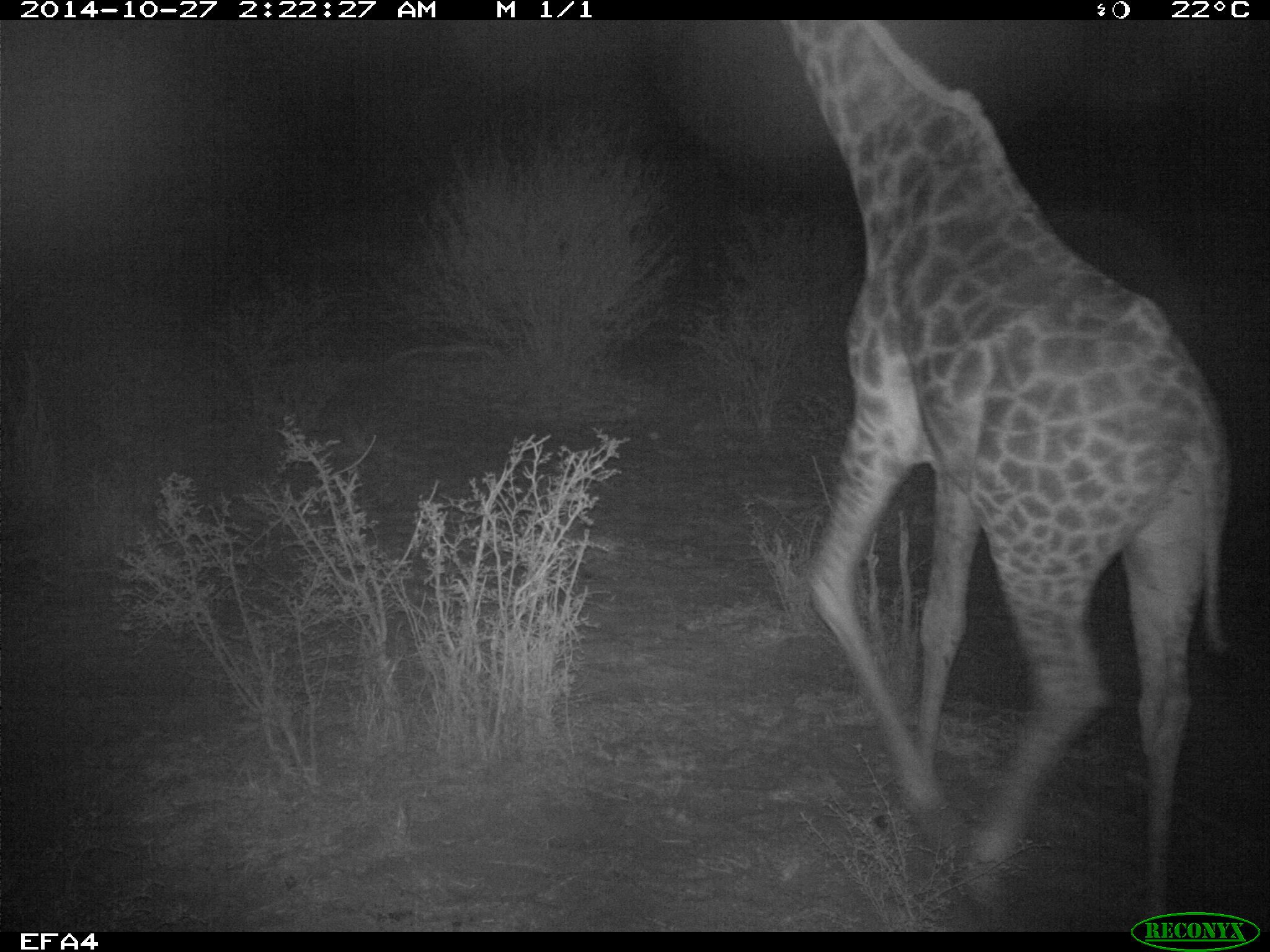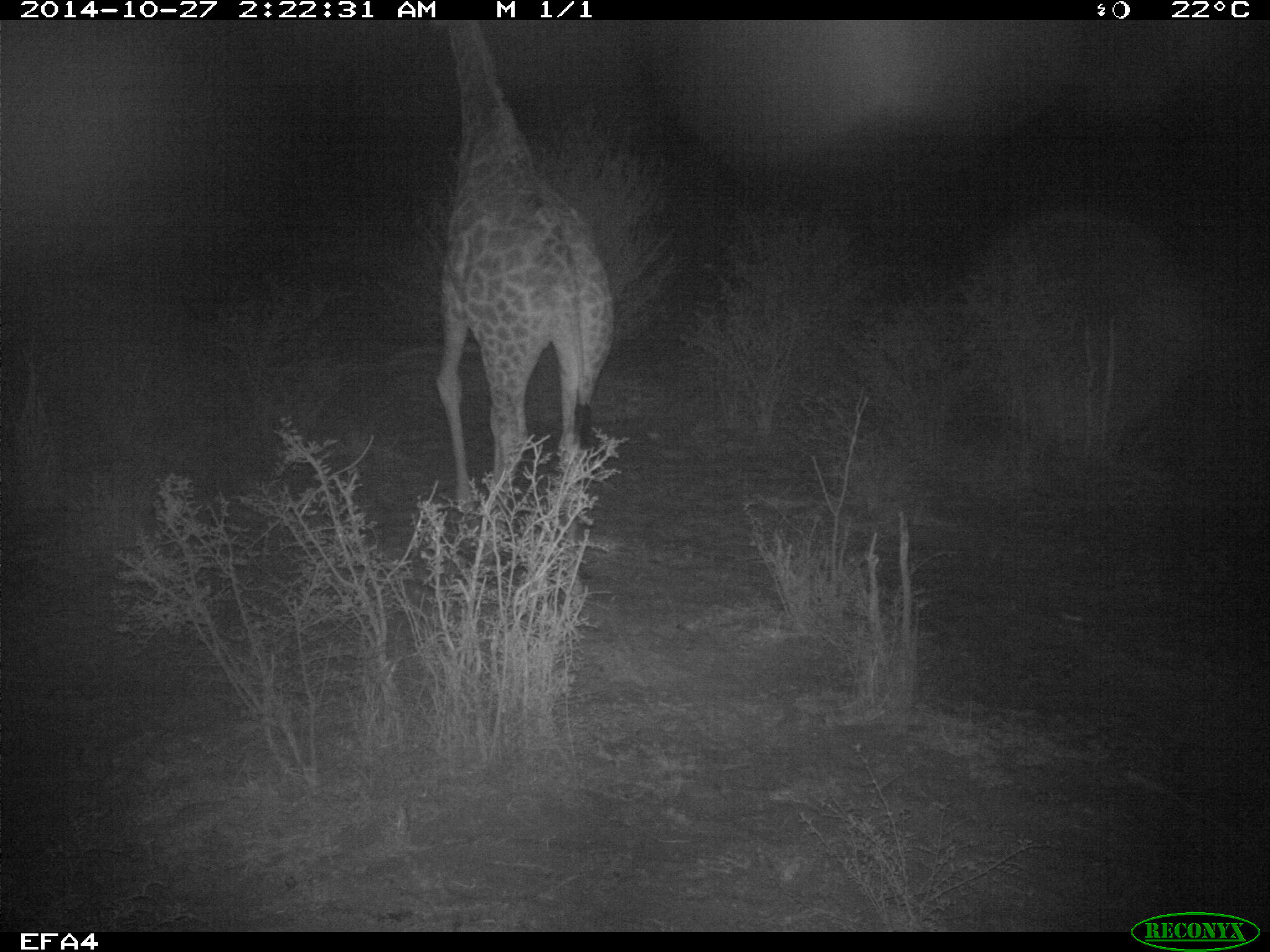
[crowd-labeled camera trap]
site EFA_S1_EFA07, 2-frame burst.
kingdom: Animalia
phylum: Chordata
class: Mammalia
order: Artiodactyla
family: Giraffidae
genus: Giraffa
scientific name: Giraffa camelopardalis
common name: giraffe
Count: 1.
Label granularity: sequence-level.